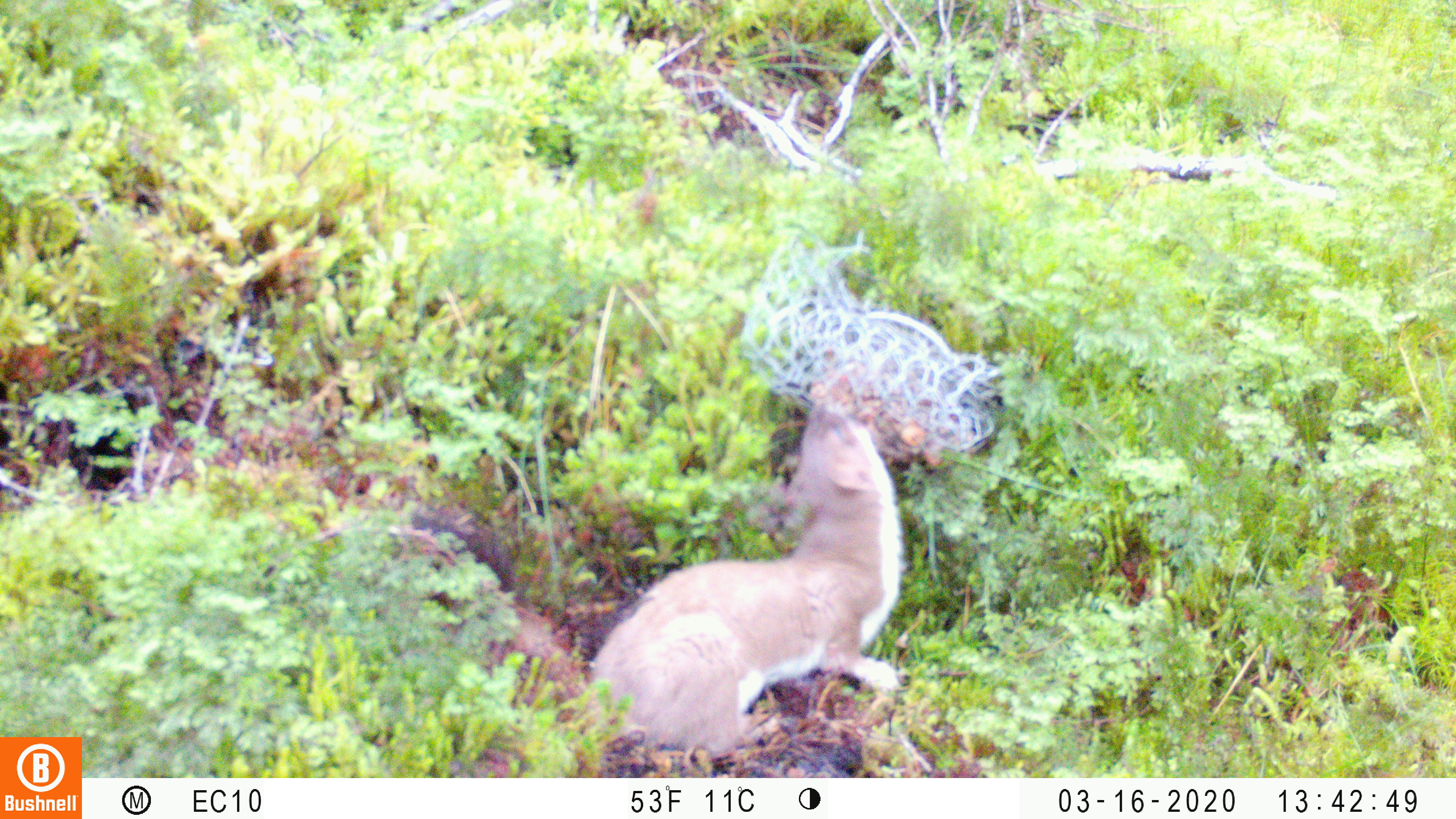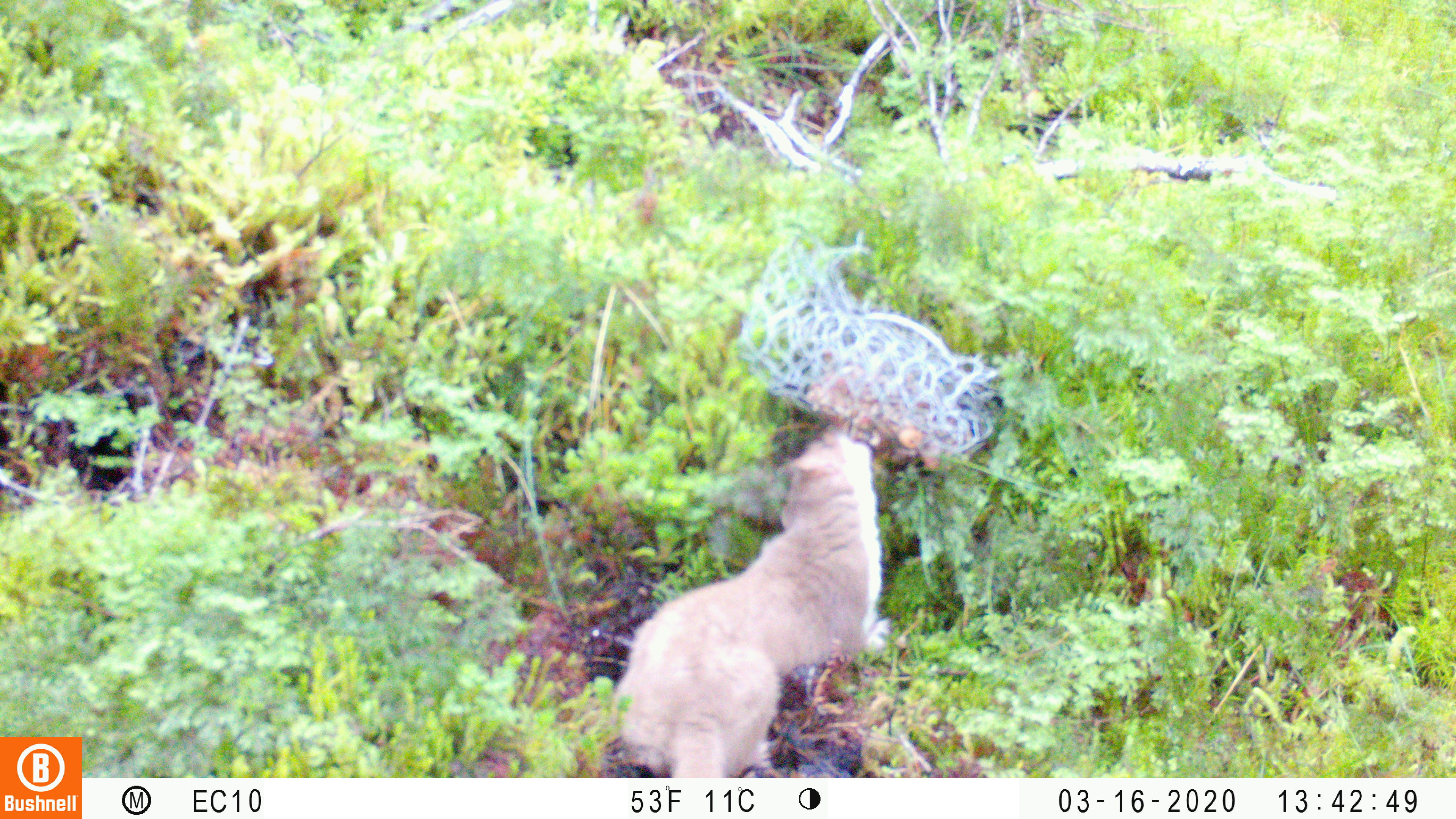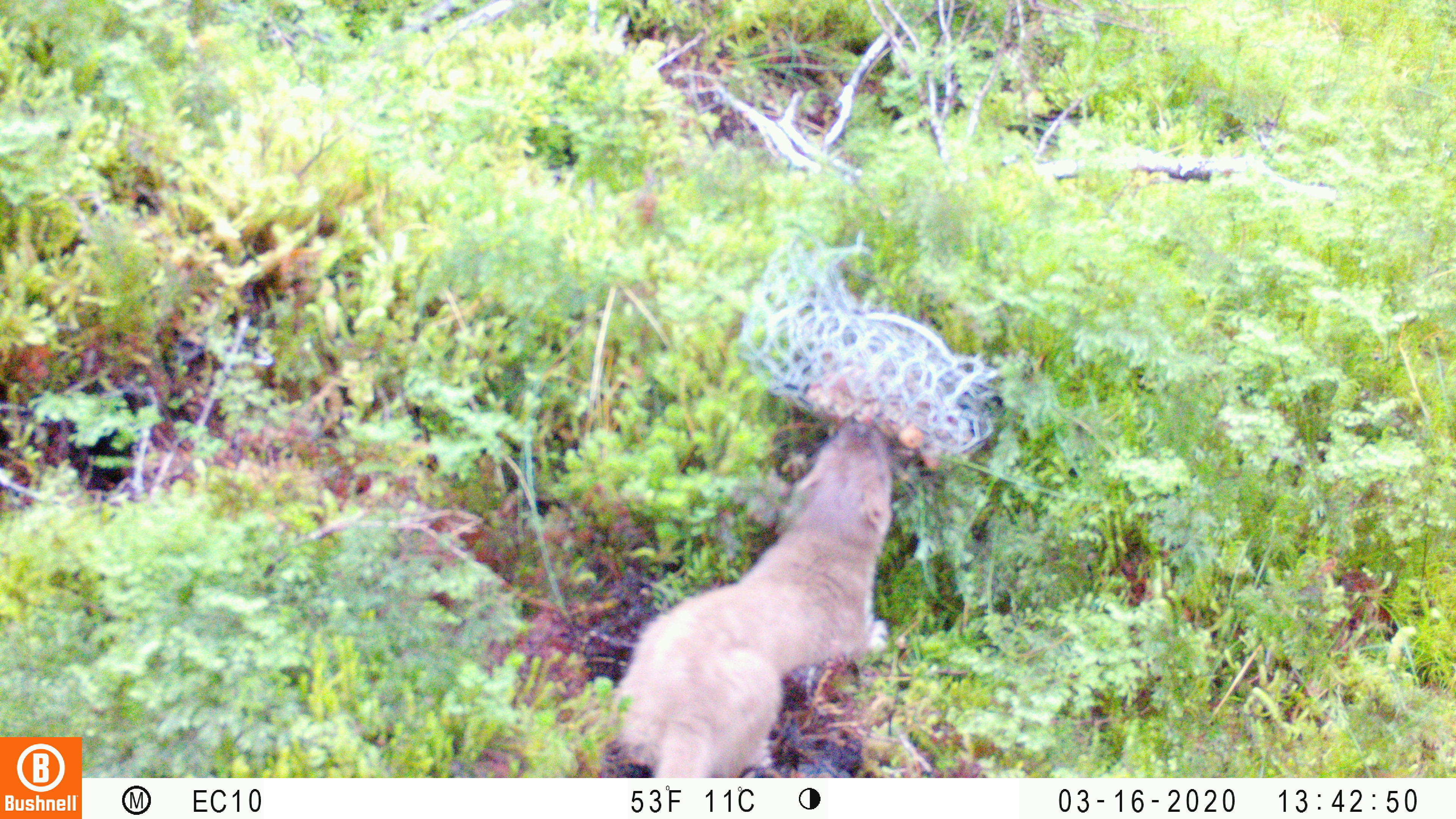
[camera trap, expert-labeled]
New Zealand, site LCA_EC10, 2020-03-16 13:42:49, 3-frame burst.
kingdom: Animalia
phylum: Chordata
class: Mammalia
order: Carnivora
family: Mustelidae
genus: Mustela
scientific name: Mustela erminea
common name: stoat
Stoat (Mustela erminea).